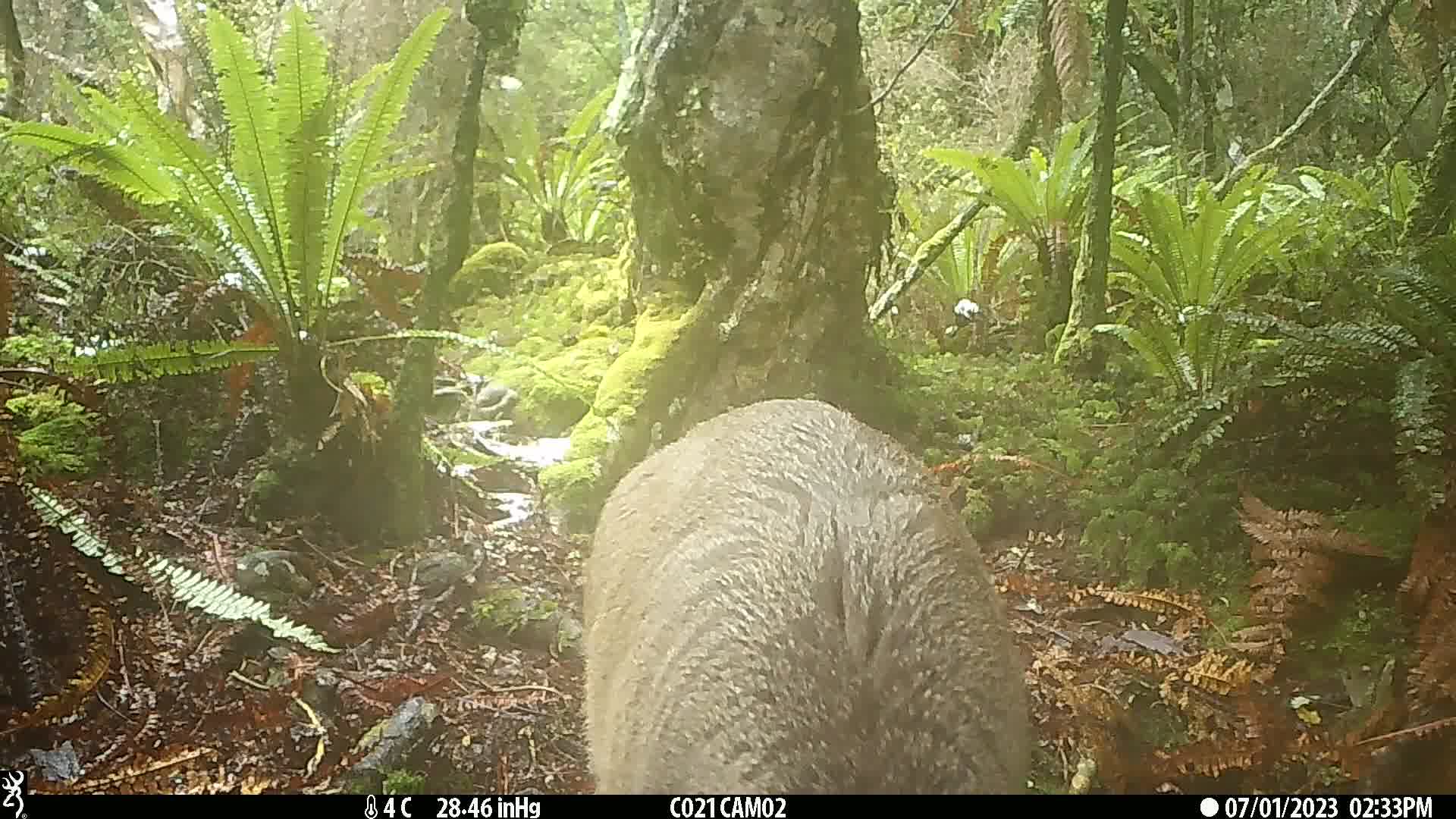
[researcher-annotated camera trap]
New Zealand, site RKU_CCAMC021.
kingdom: Animalia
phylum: Chordata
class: Mammalia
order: Artiodactyla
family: Cervidae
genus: Odocoileus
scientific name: Odocoileus virginianus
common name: white-tailed deer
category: white tailed deer